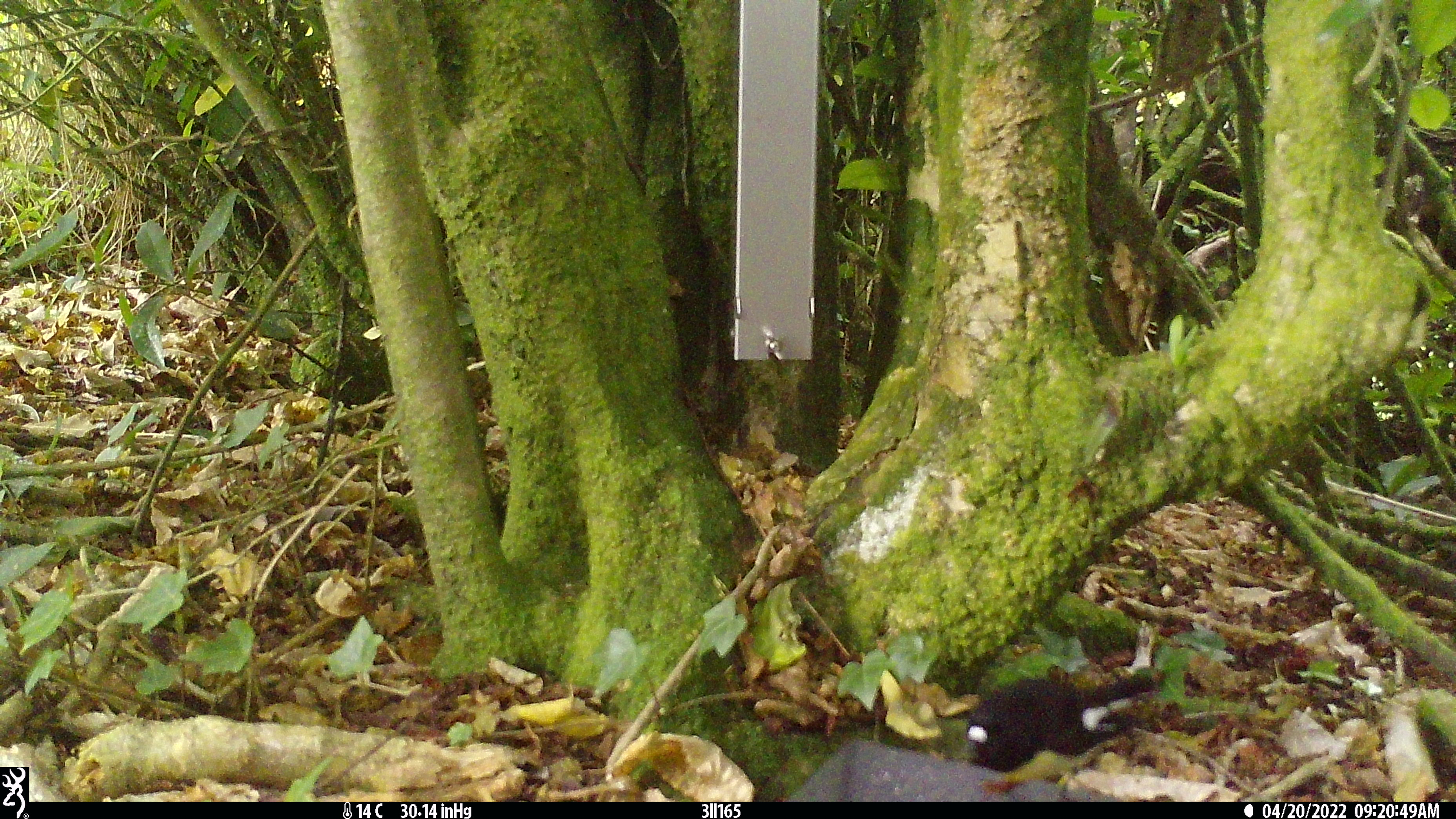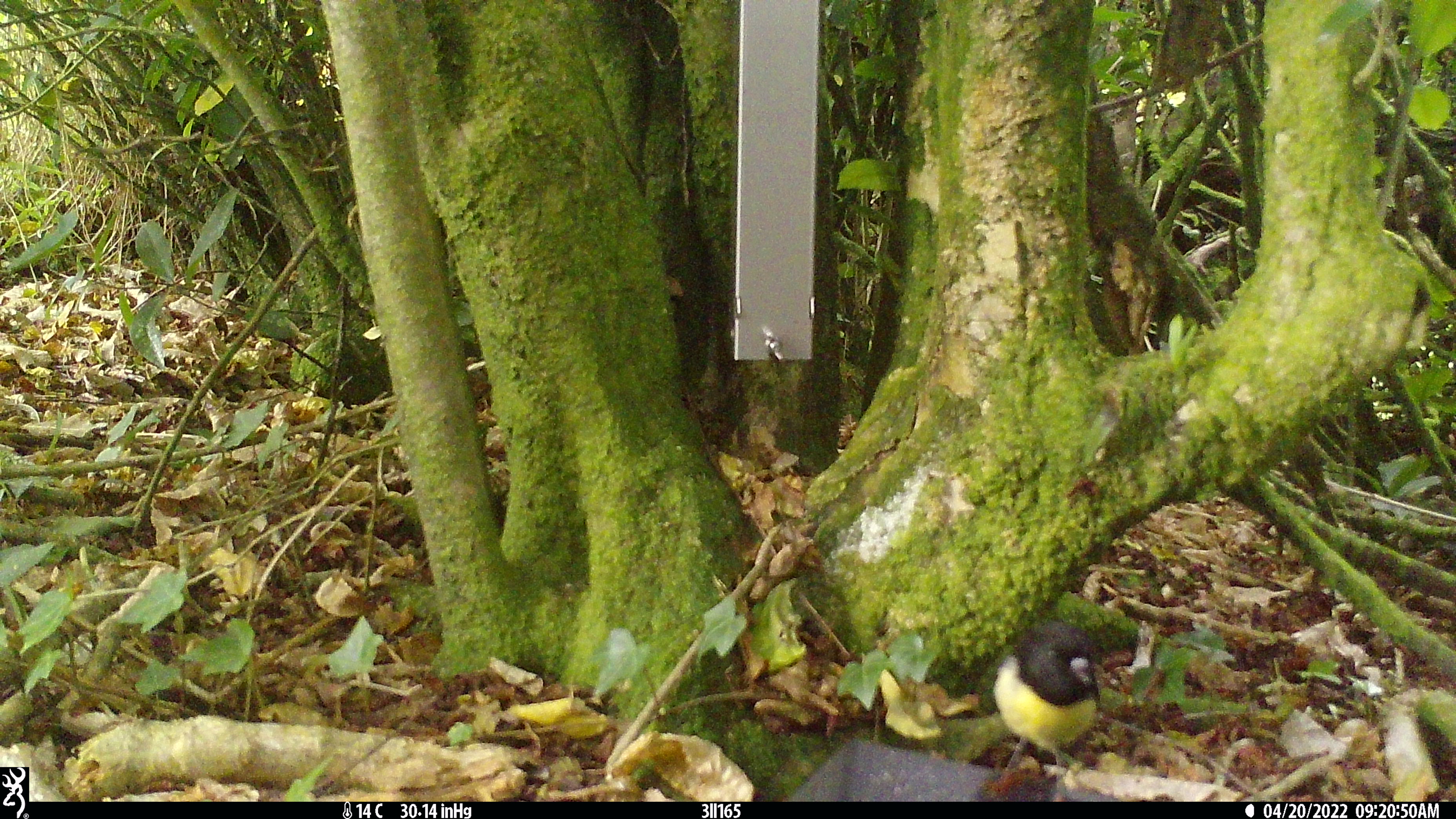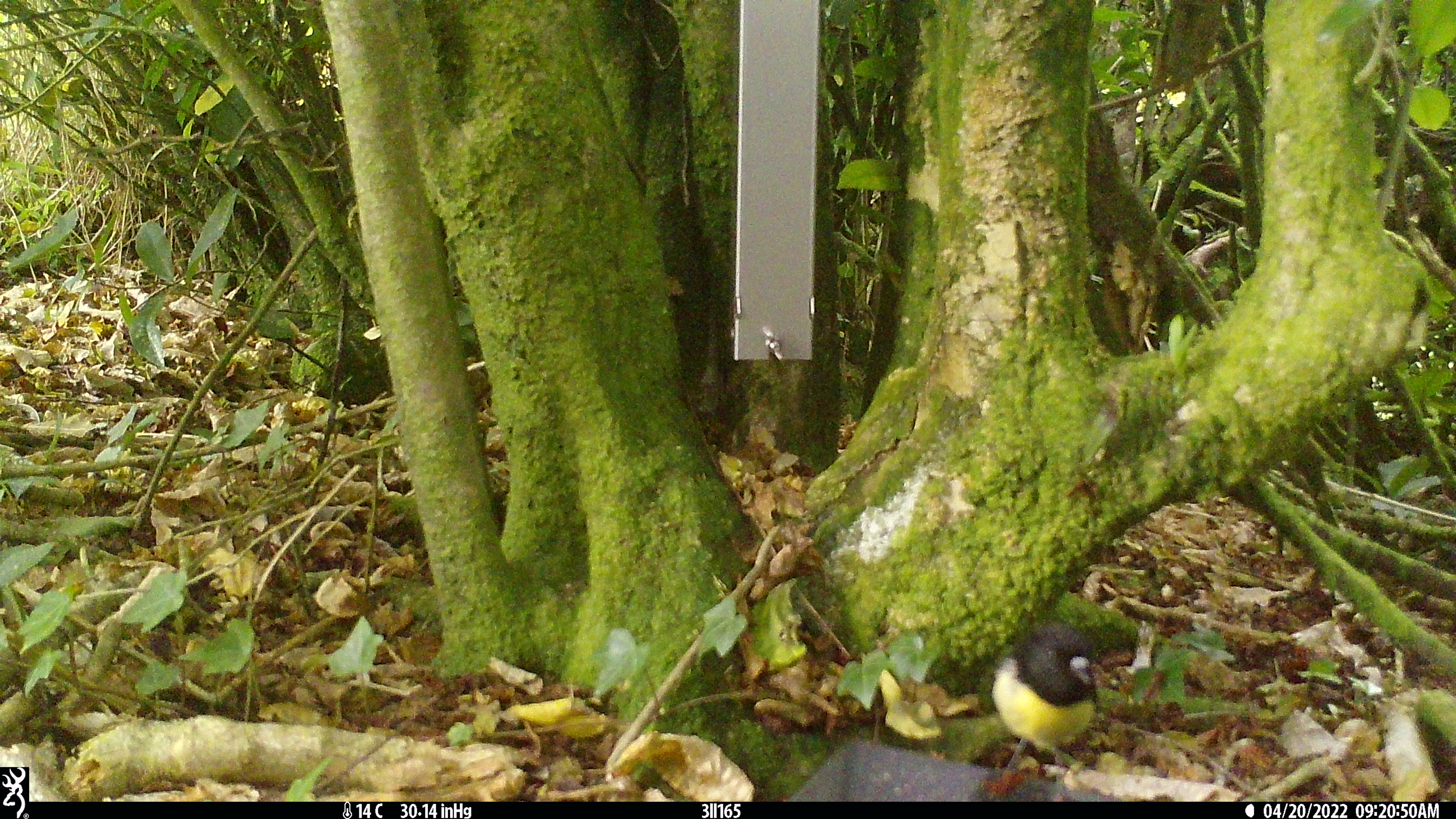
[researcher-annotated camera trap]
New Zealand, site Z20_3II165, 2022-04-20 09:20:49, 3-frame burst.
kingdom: Animalia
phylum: Chordata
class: Aves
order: Passeriformes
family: Petroicidae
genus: Petroica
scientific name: Petroica macrocephala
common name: tomtit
Tomtit (Petroica macrocephala).